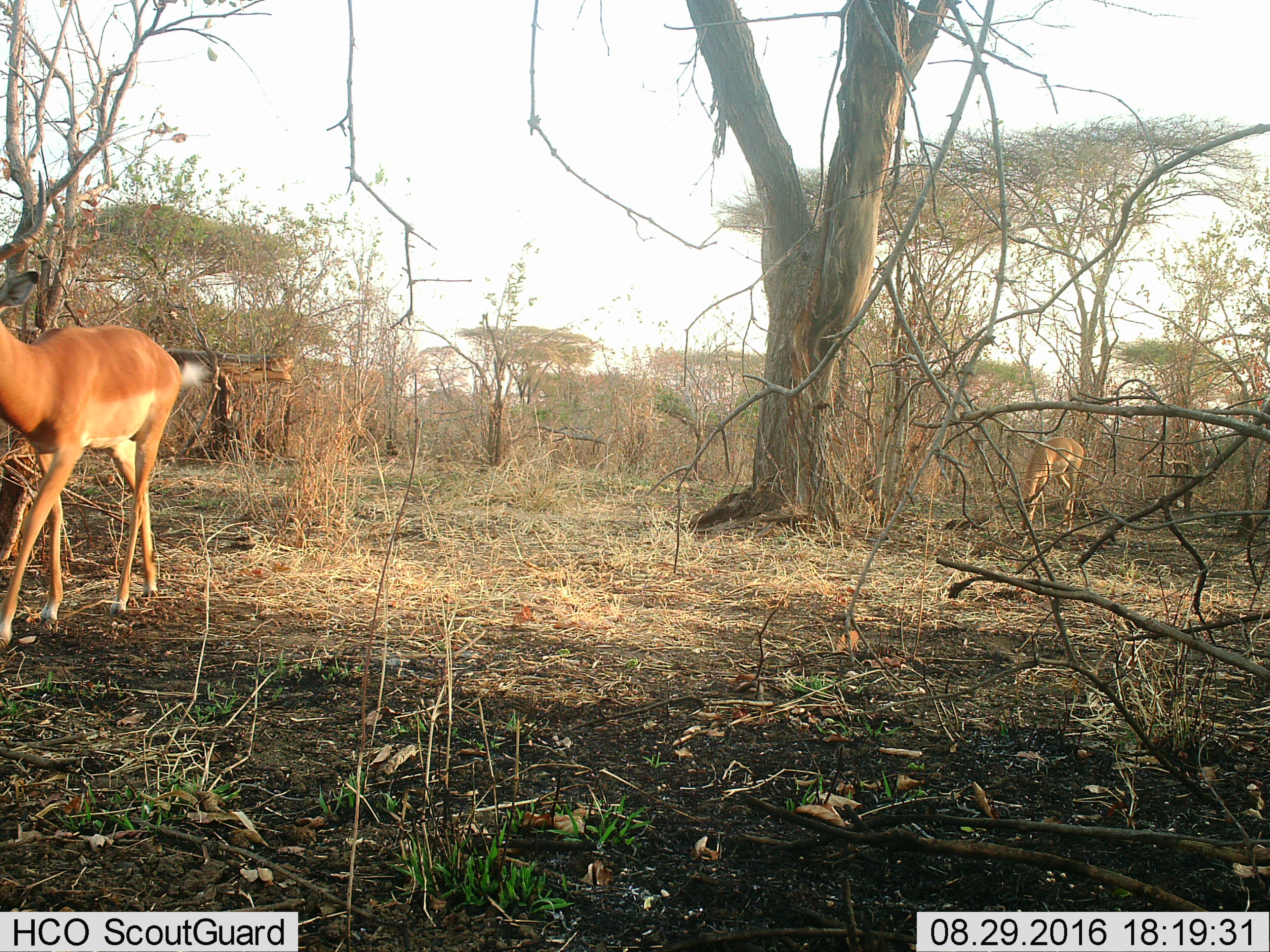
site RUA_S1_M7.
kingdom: Animalia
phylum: Chordata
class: Mammalia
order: Artiodactyla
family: Bovidae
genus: Aepyceros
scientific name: Aepyceros melampus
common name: impala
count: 2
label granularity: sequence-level